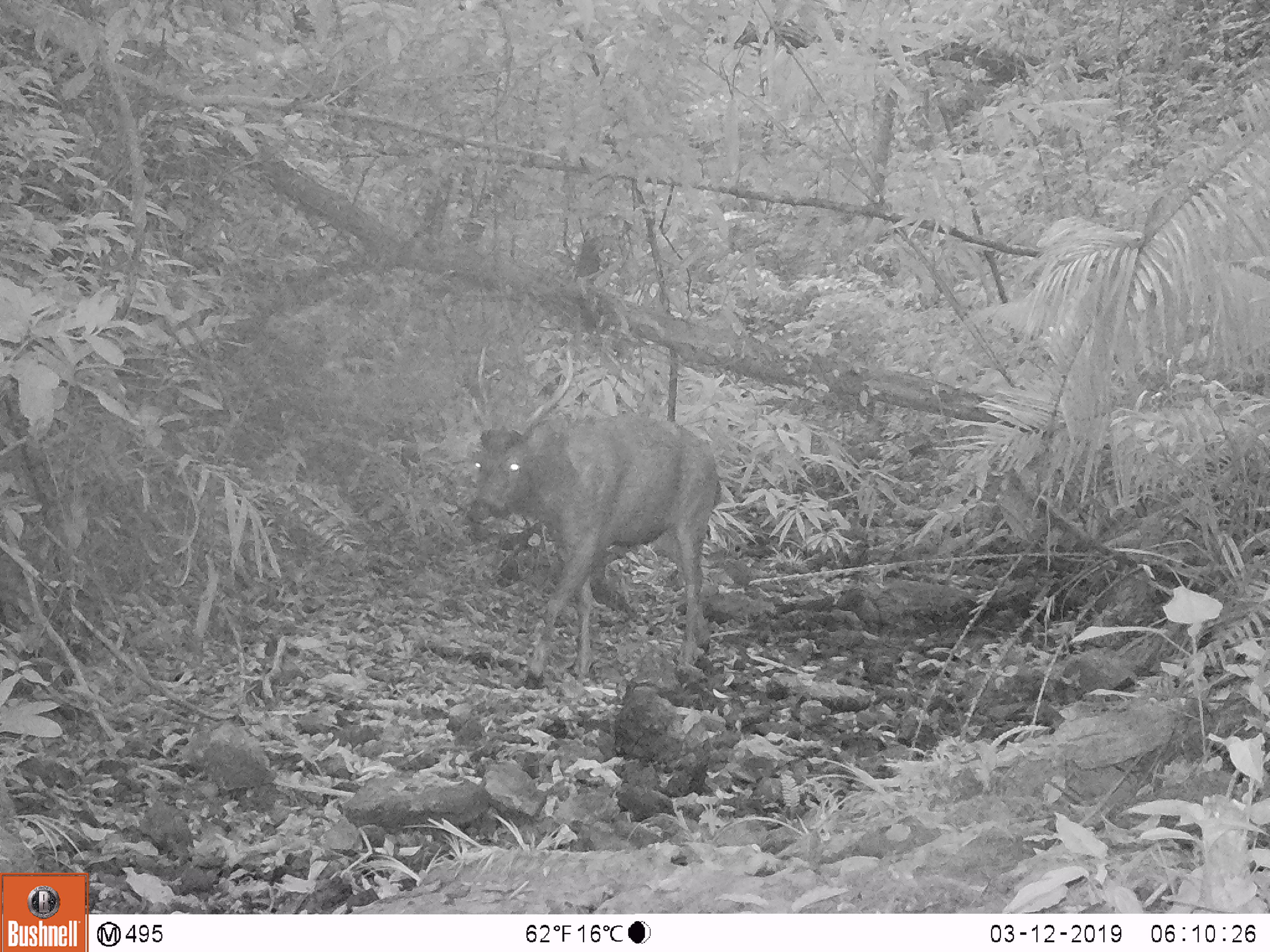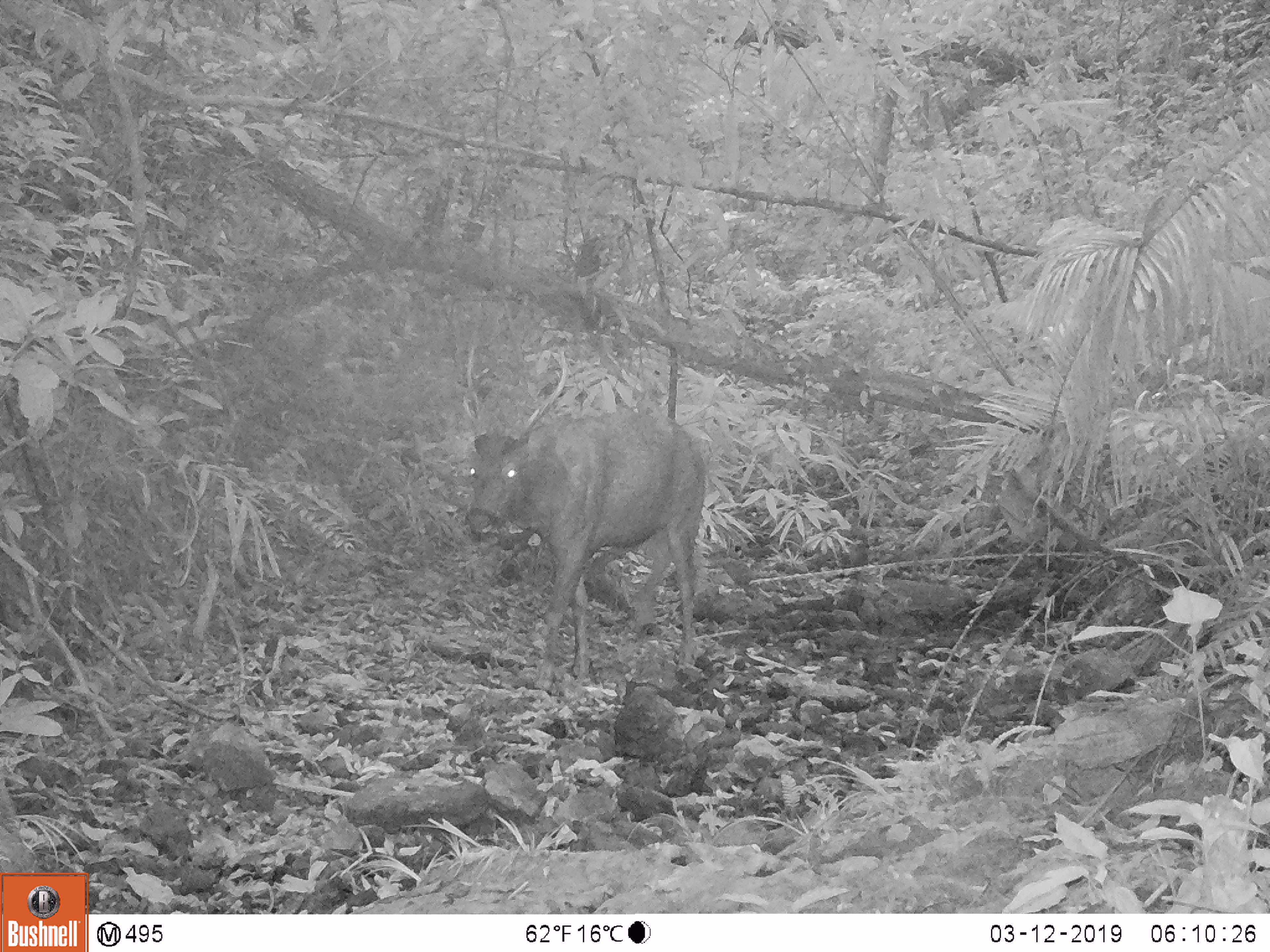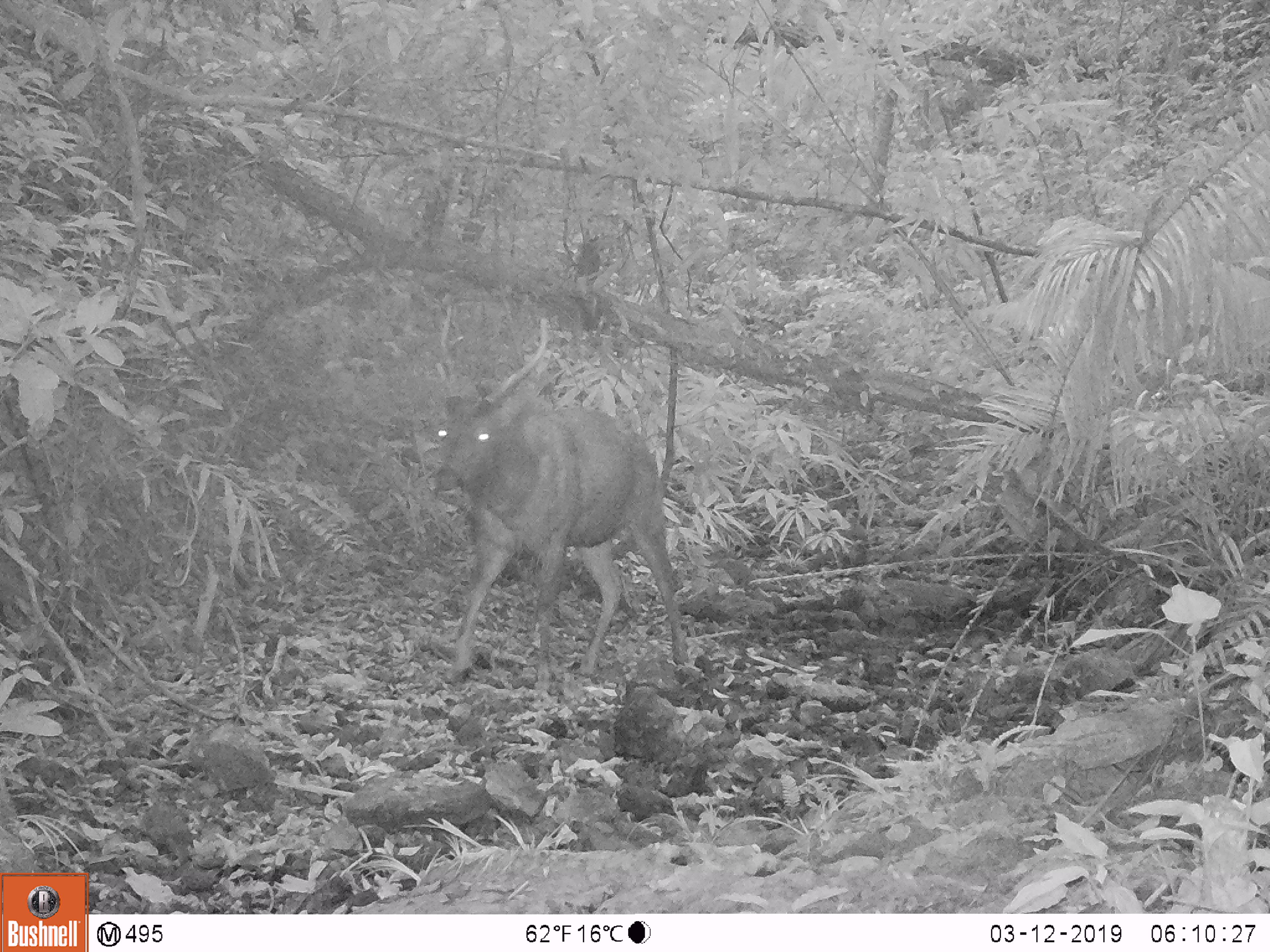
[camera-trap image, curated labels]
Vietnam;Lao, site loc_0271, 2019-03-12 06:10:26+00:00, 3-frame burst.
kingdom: Animalia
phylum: Chordata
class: Mammalia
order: Artiodactyla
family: Cervidae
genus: Rusa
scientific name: Rusa unicolor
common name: sambar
Sambar (Rusa unicolor). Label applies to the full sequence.